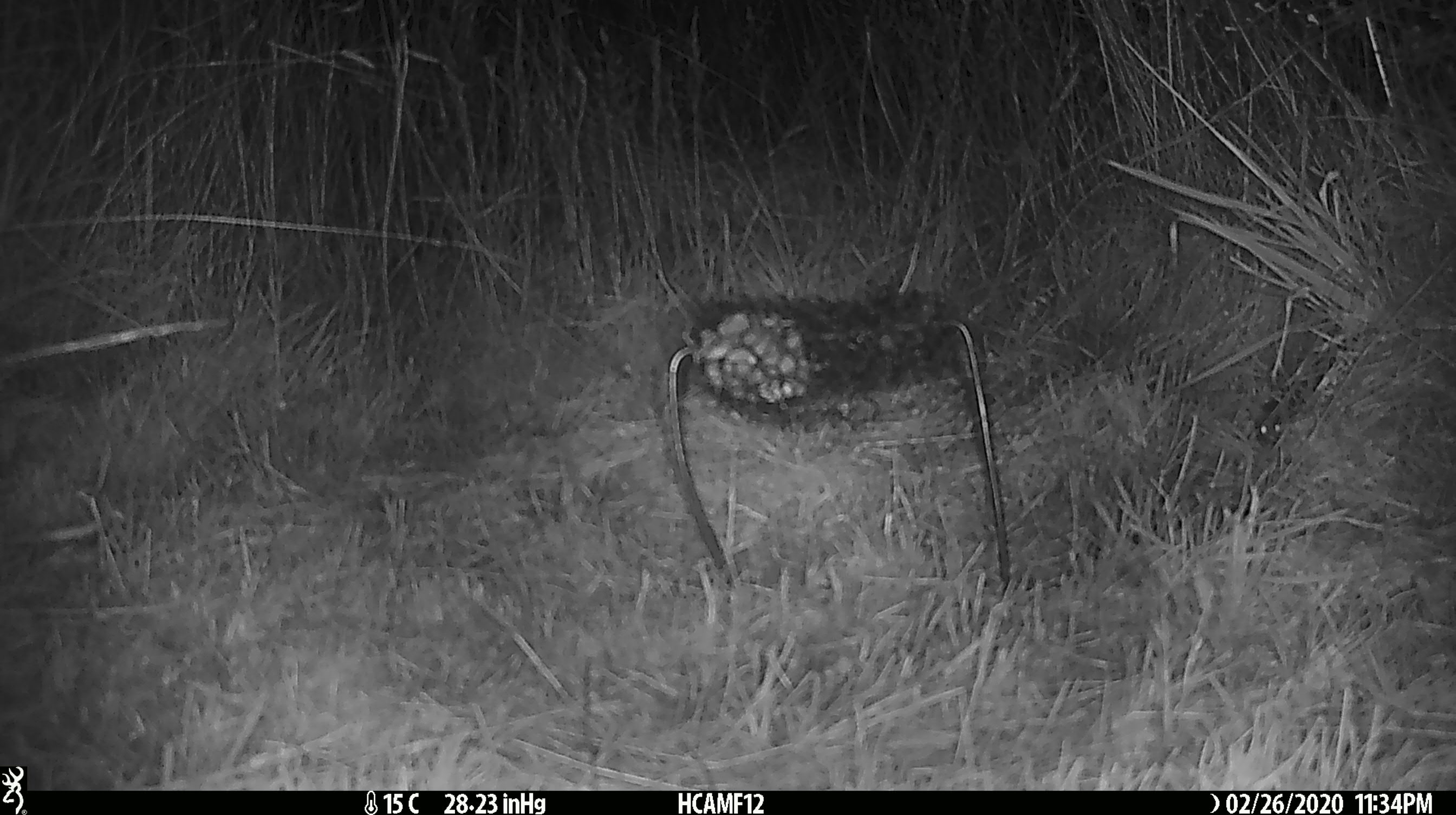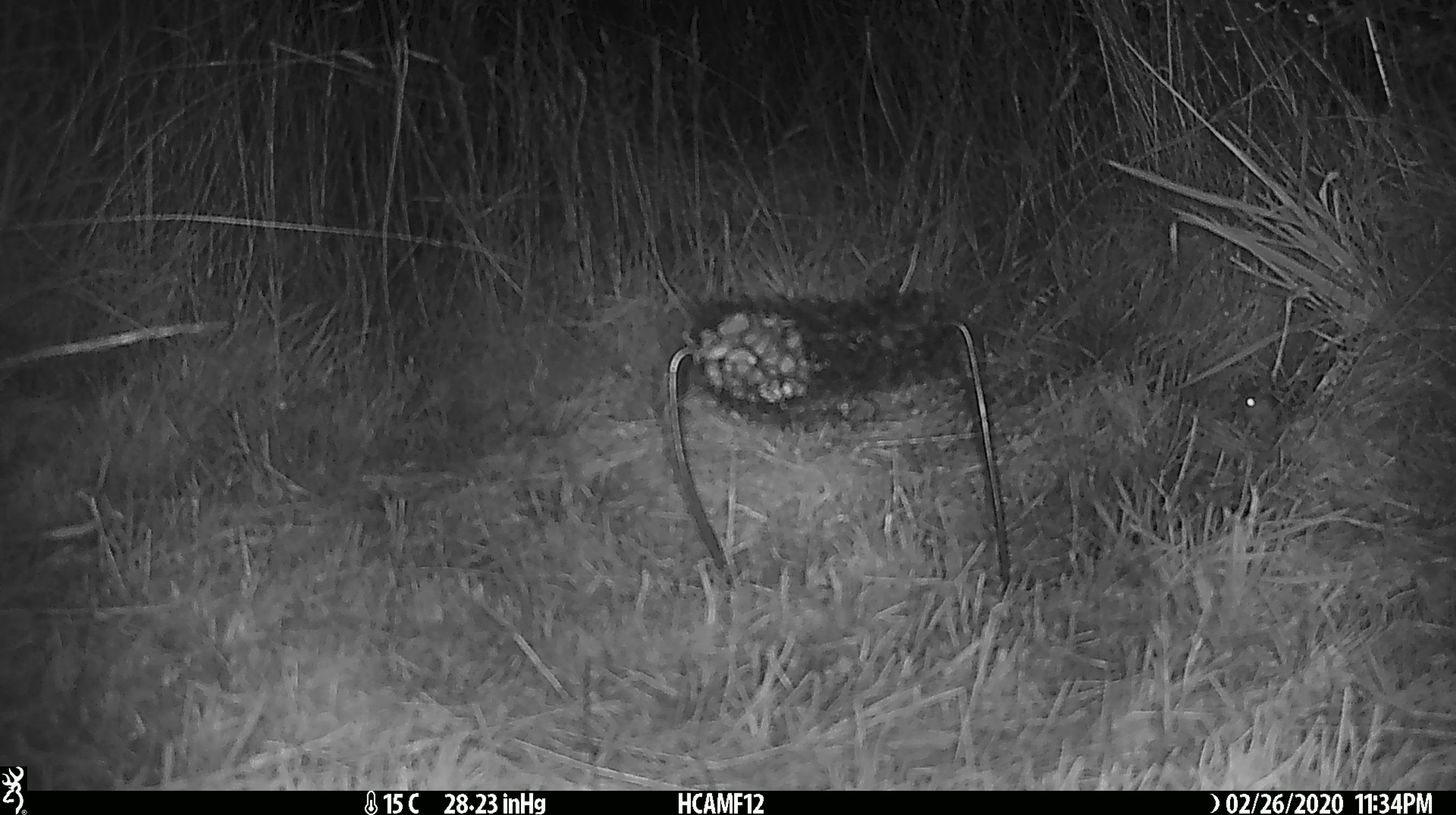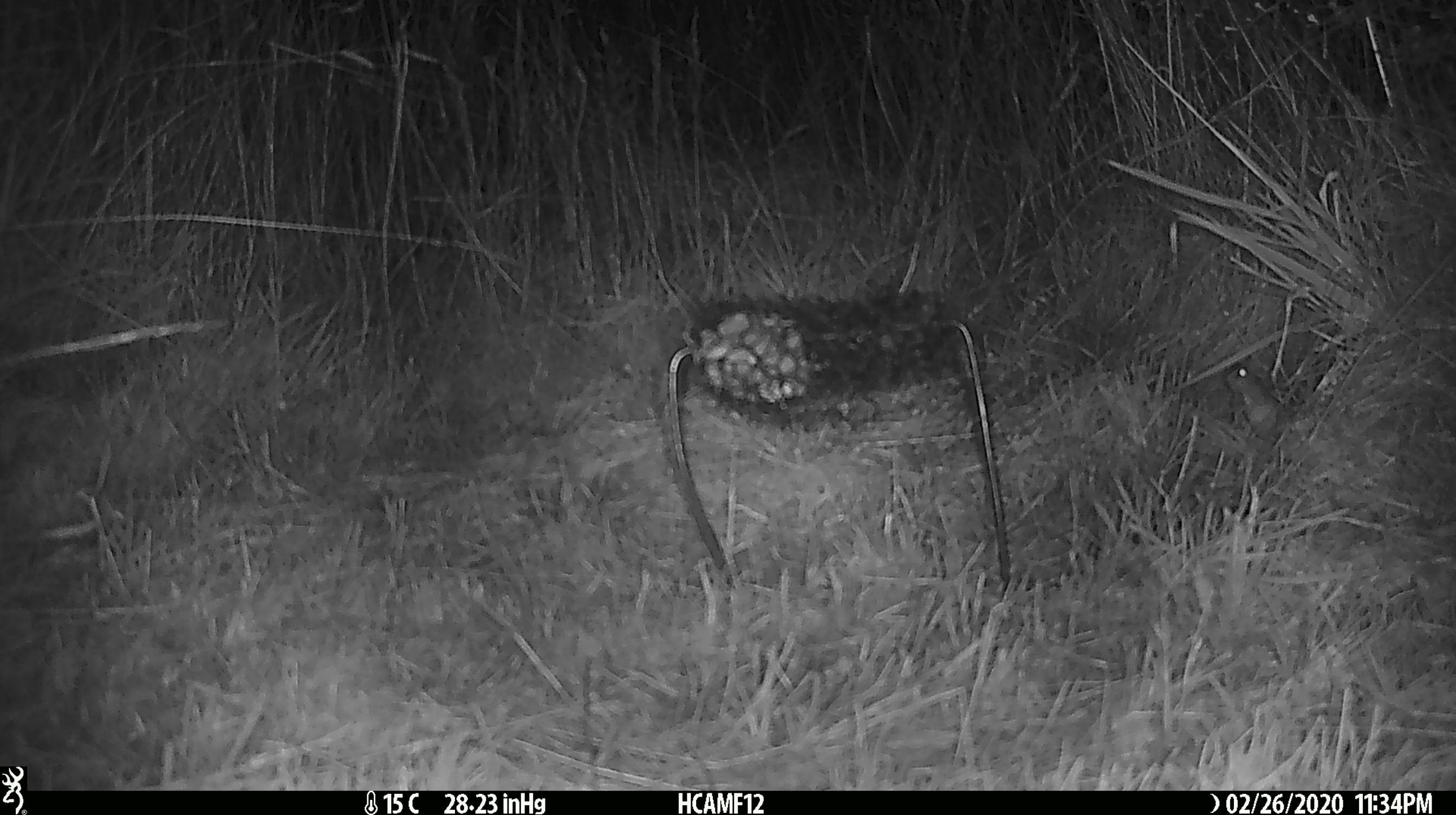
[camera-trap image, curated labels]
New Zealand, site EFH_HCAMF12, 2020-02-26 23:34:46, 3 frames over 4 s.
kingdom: Animalia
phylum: Chordata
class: Mammalia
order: Rodentia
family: Muridae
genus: Mus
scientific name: Mus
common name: mouse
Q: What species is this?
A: Mouse (Mus).